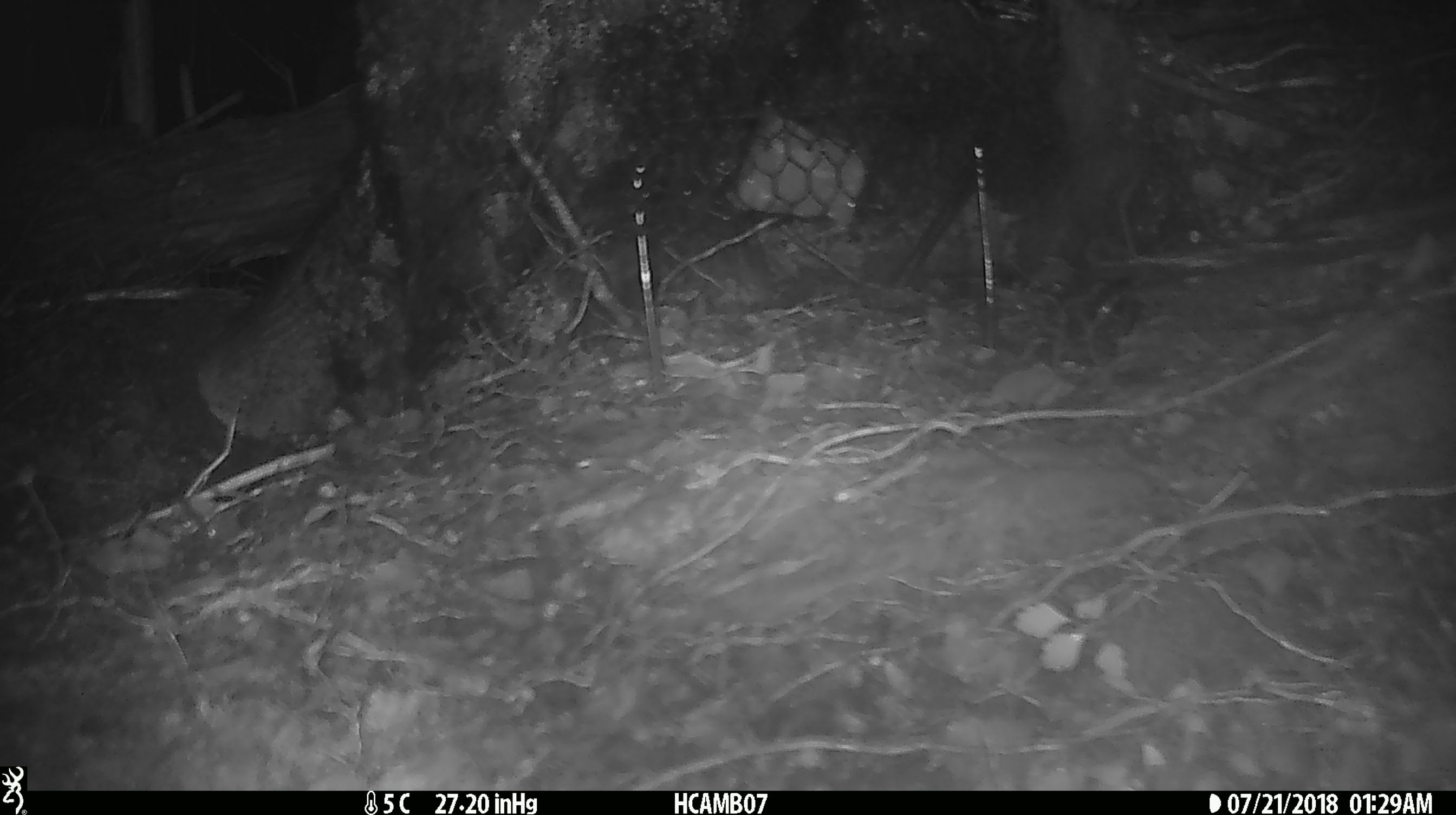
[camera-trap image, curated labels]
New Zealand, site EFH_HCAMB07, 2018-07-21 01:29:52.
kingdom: Animalia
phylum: Chordata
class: Mammalia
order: Rodentia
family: Muridae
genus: Mus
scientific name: Mus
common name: mouse